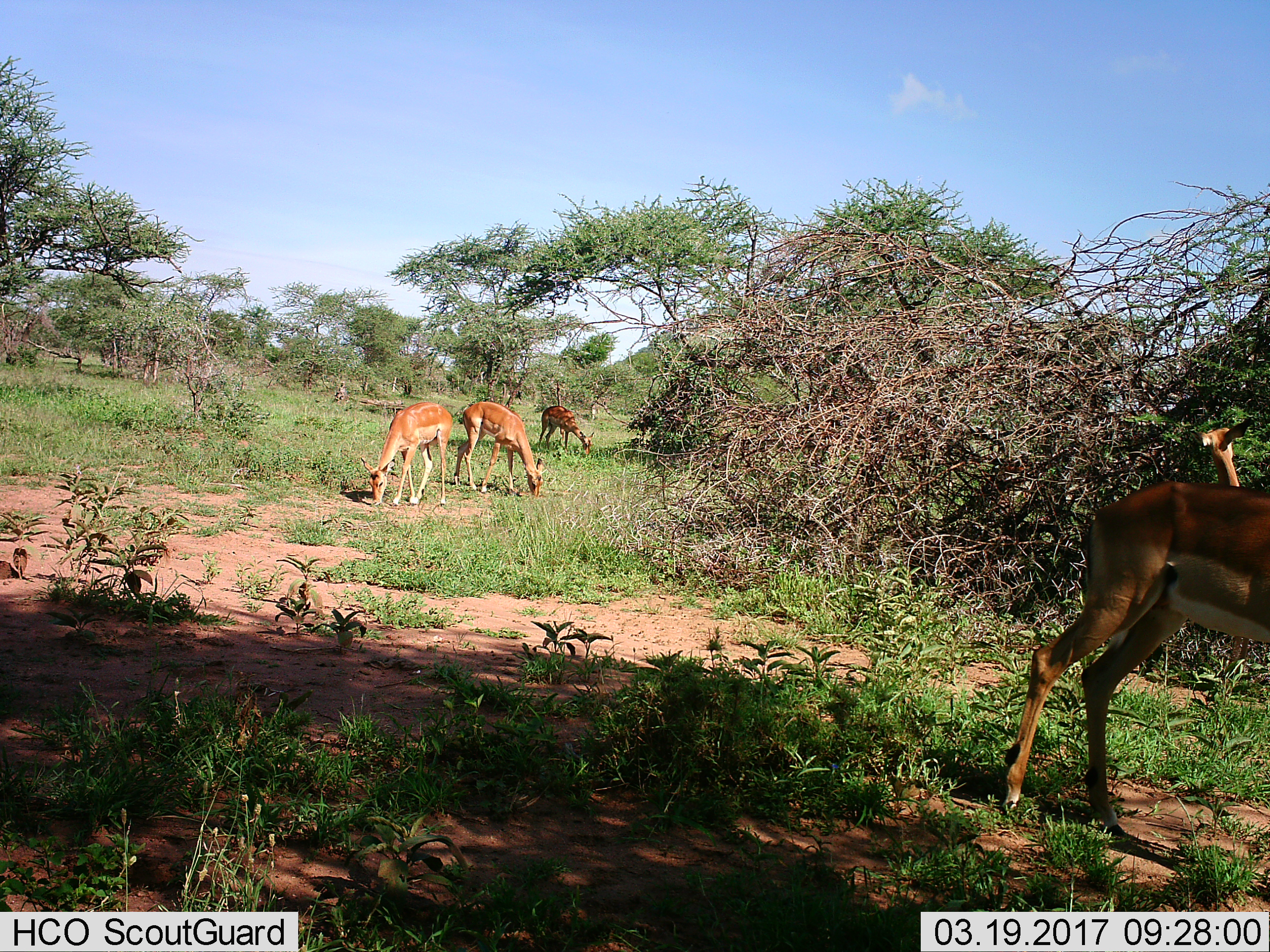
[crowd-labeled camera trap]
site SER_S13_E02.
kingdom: Animalia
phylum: Chordata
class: Mammalia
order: Artiodactyla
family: Bovidae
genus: Aepyceros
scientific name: Aepyceros melampus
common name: impala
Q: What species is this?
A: Impala (Aepyceros melampus).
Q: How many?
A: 5.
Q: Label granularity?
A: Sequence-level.